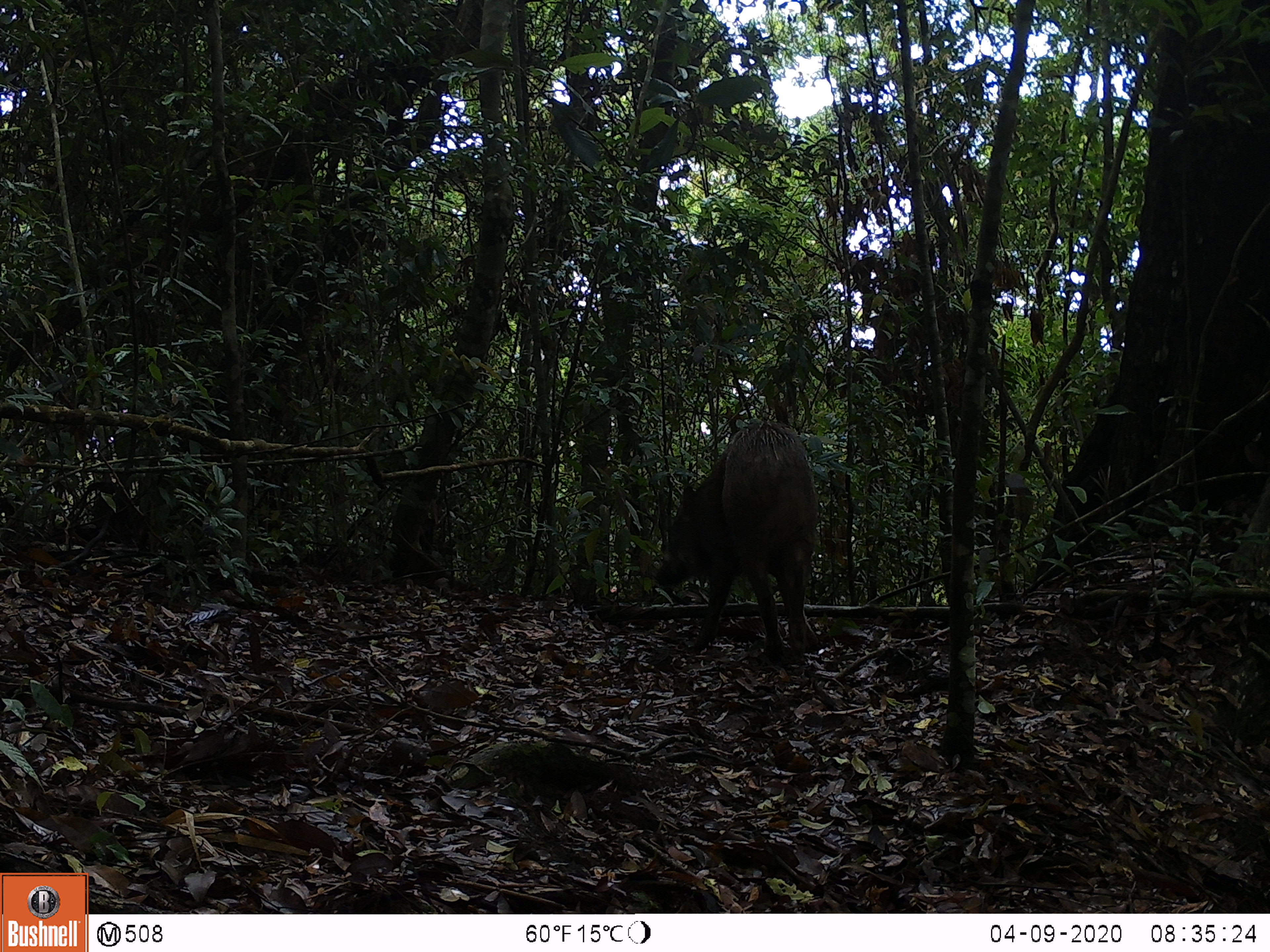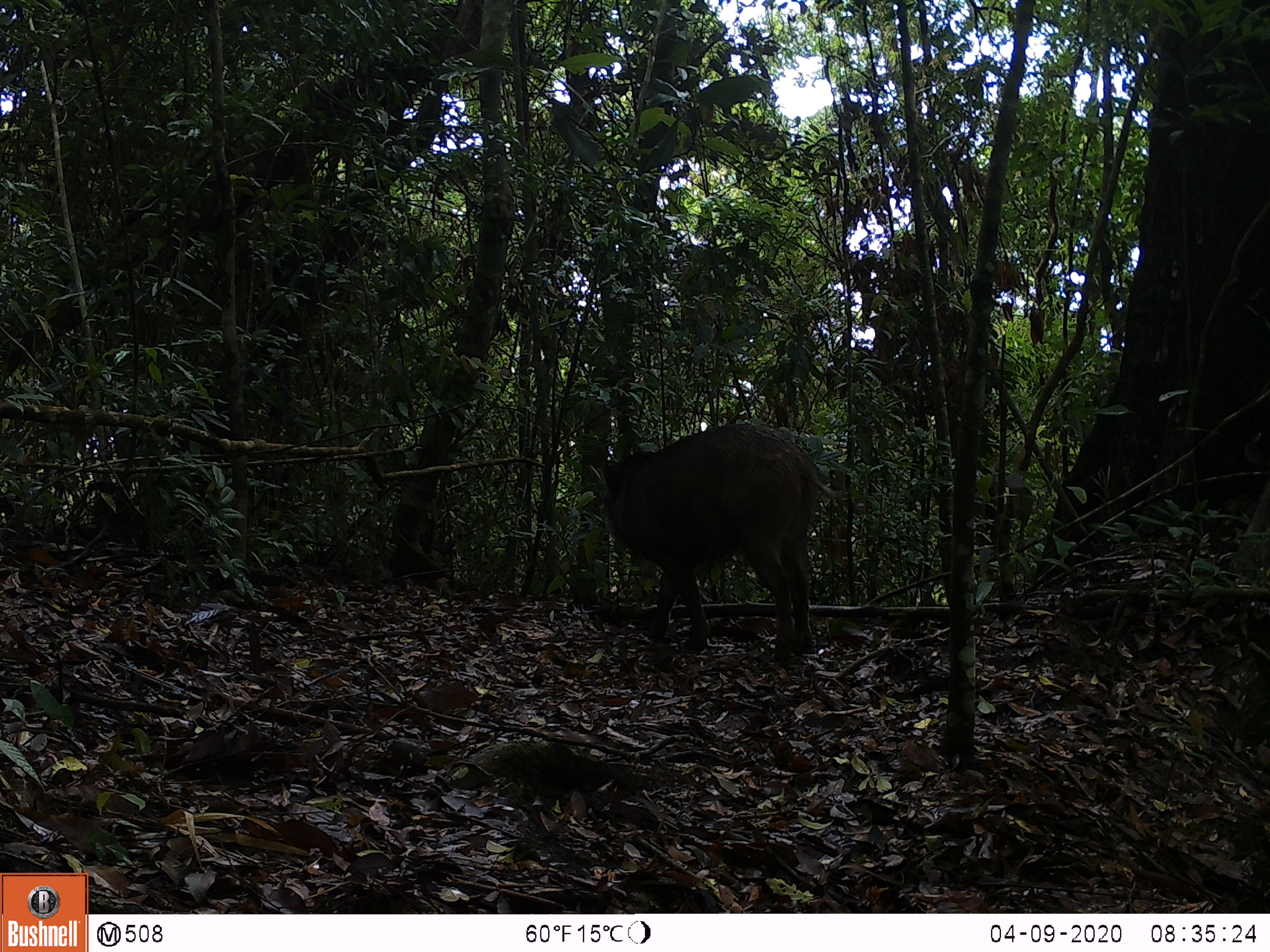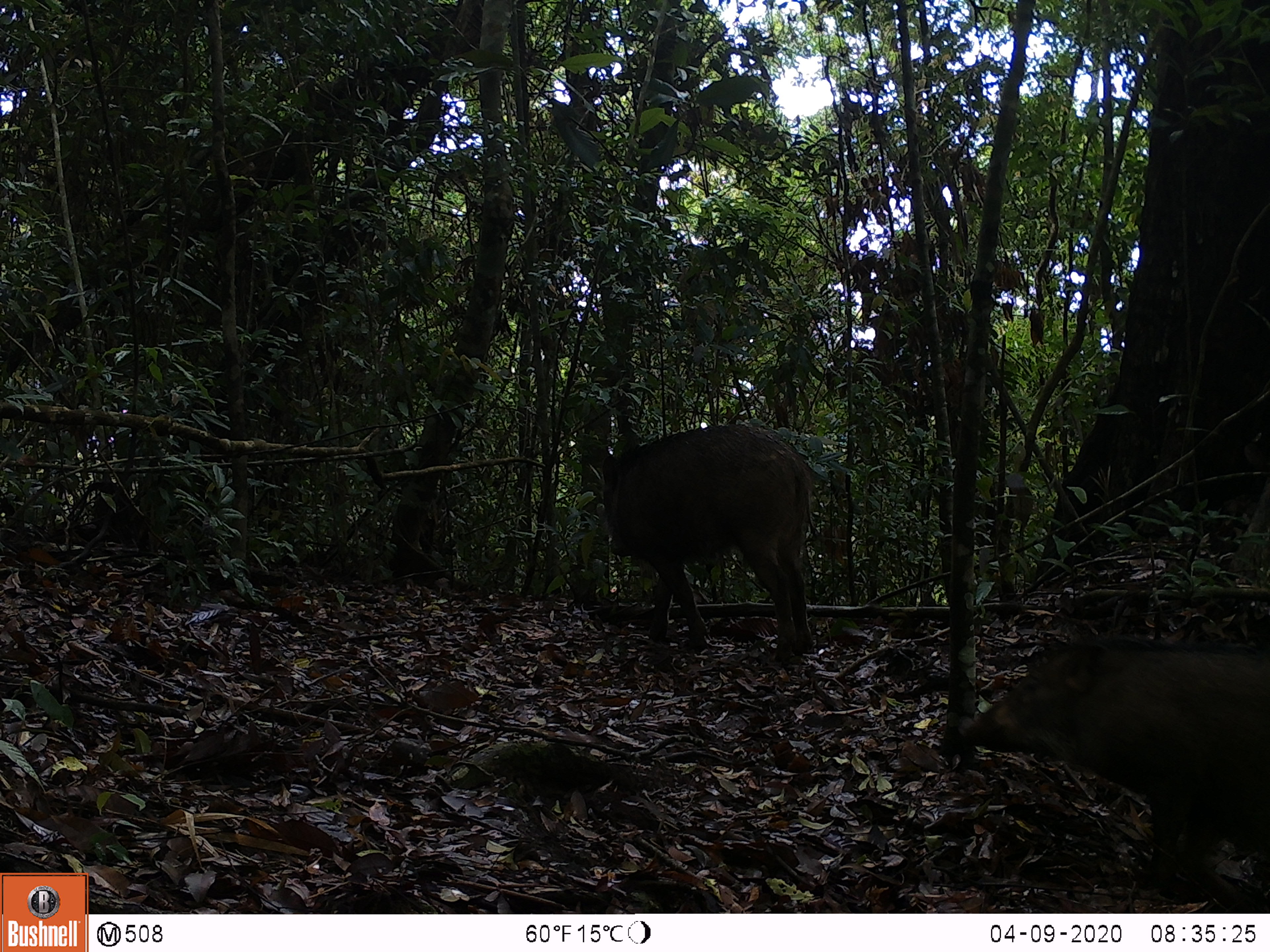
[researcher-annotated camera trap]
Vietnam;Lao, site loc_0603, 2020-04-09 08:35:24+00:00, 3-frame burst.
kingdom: Animalia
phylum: Chordata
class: Mammalia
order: Artiodactyla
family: Suidae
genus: Sus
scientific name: Sus scrofa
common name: eurasian wild pig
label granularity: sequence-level